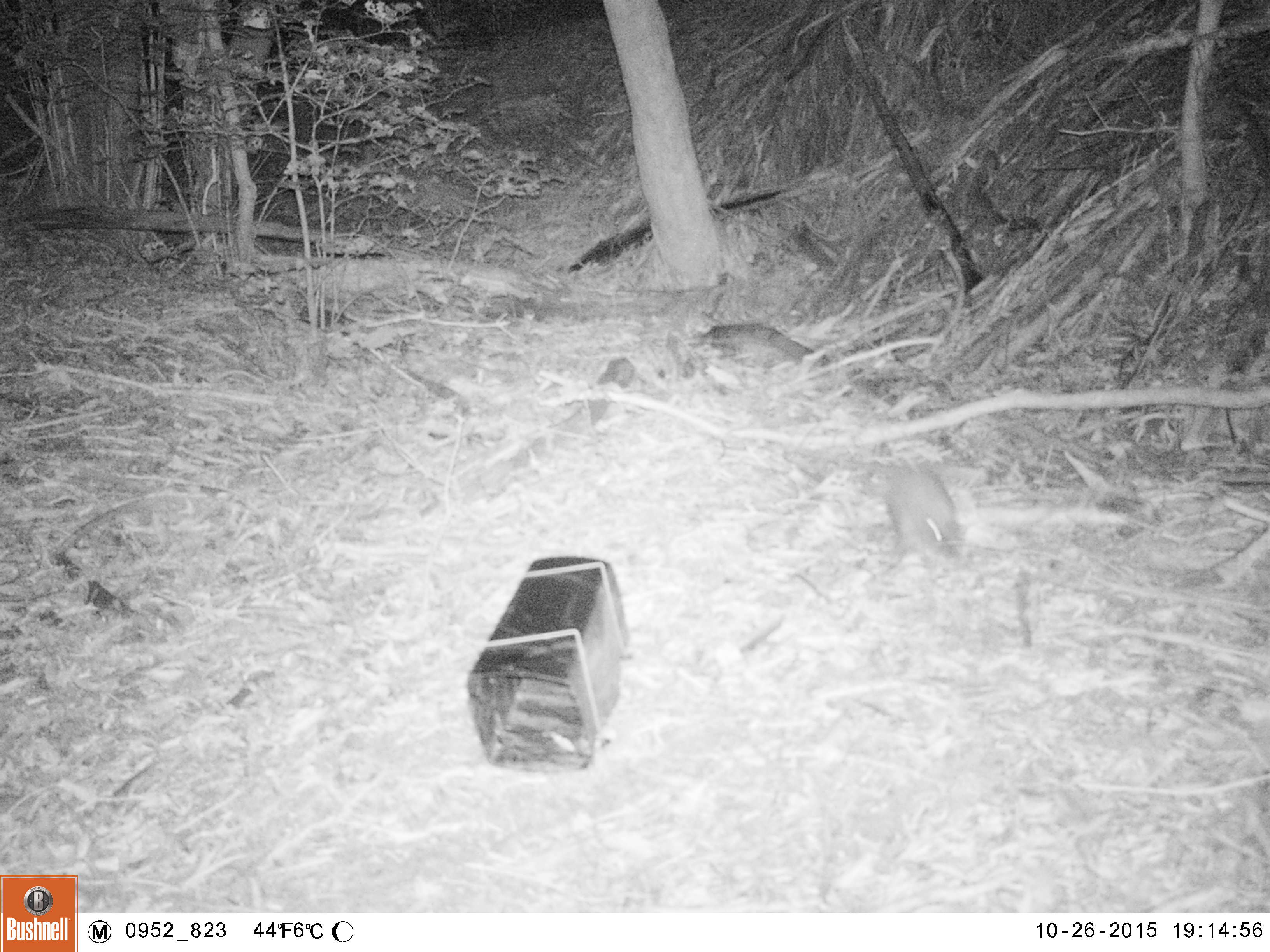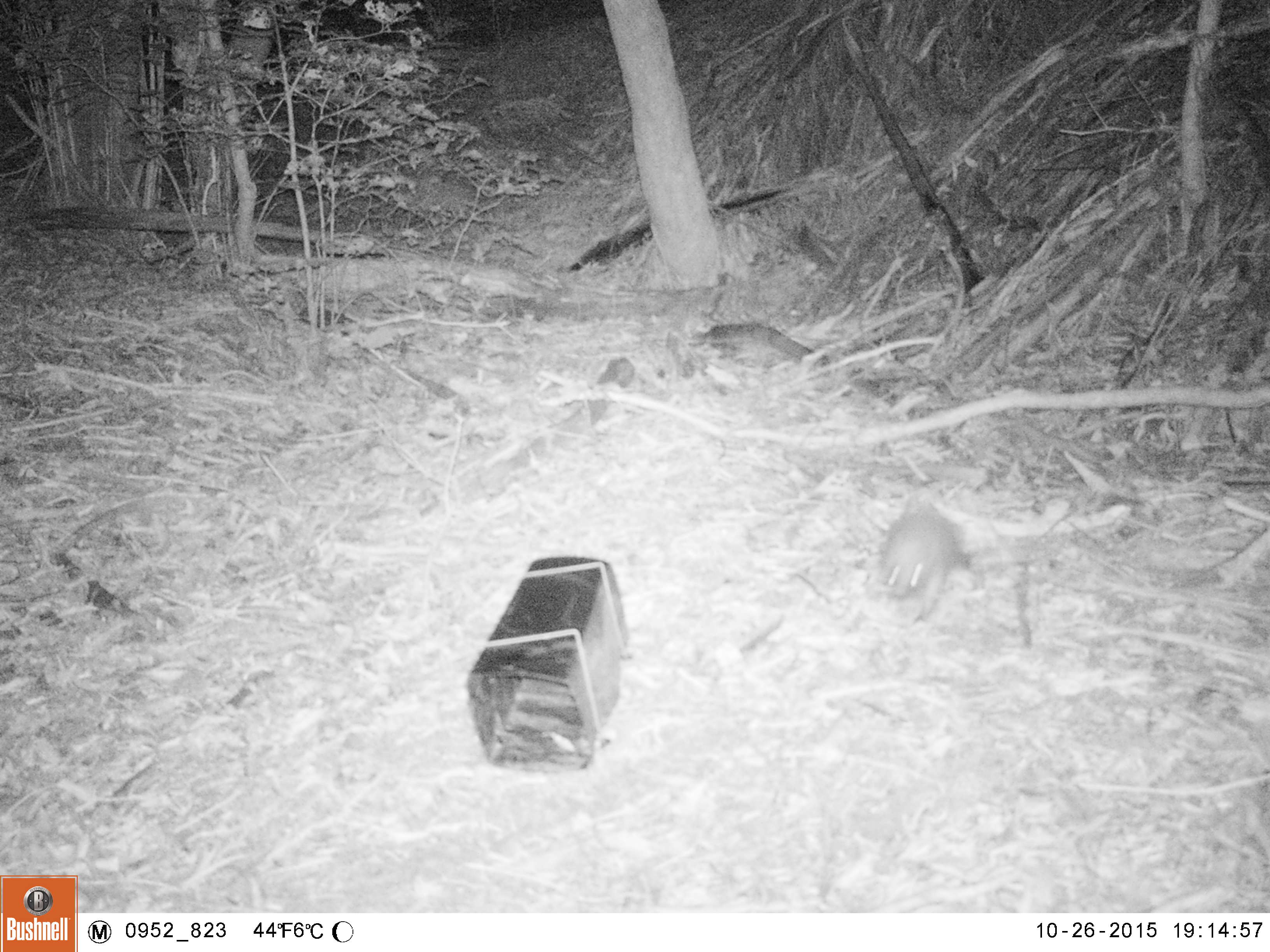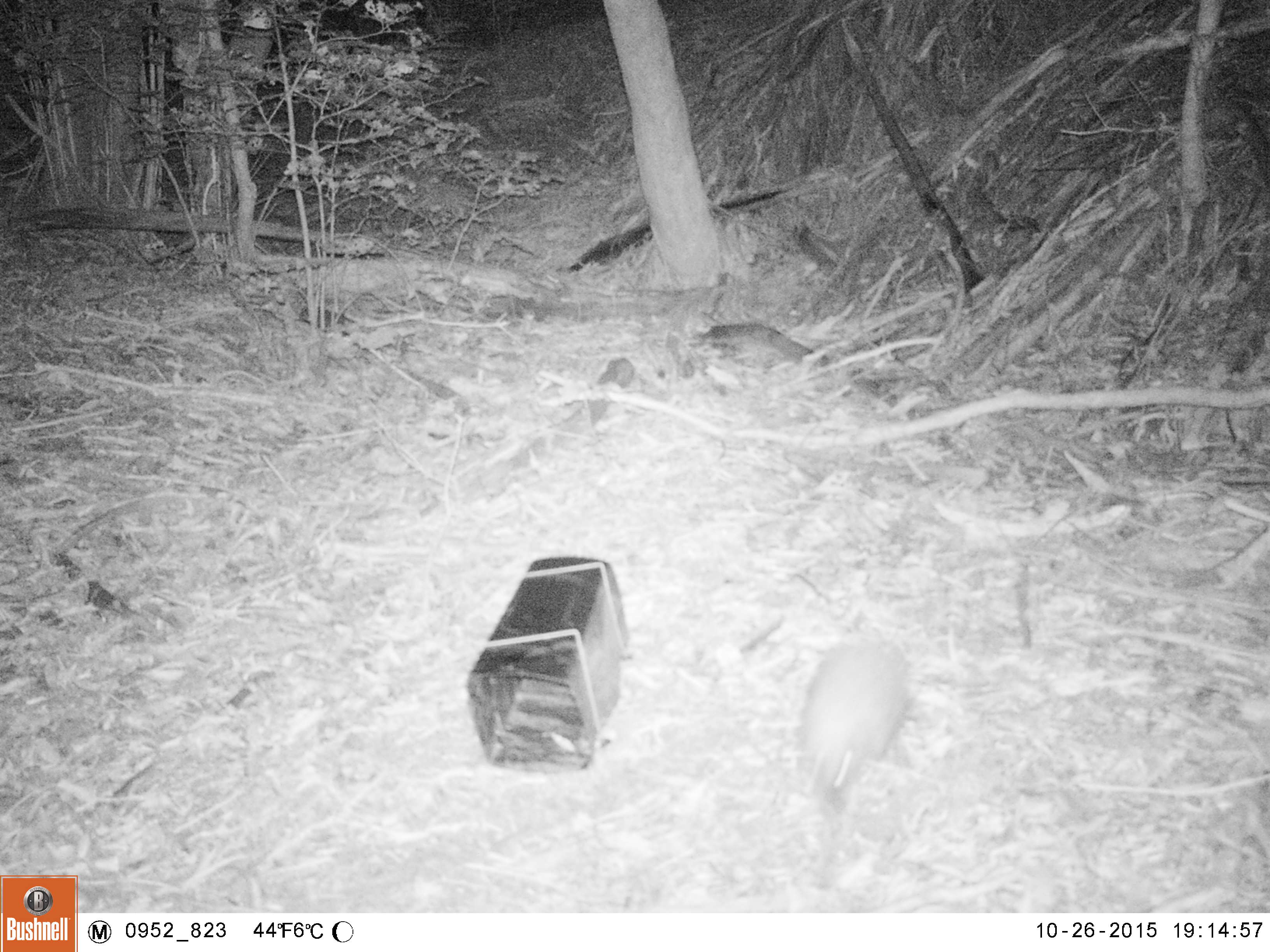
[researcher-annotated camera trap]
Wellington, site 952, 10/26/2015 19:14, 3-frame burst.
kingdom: Animalia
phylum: Chordata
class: Mammalia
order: Eulipotyphla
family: Erinaceidae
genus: Erinaceus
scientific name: Erinaceus europaeus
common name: hedgehog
Hedgehog (Erinaceus europaeus).